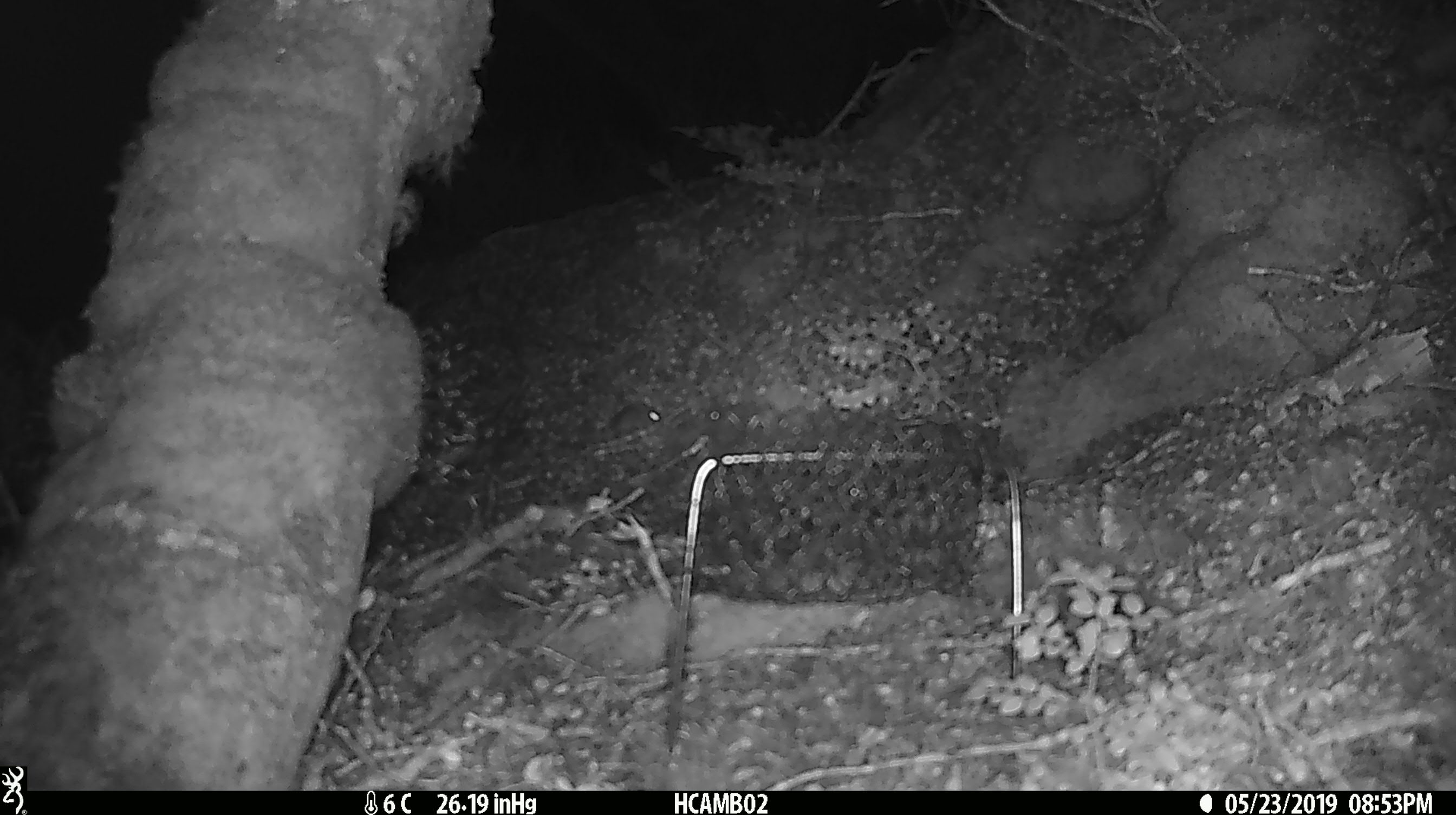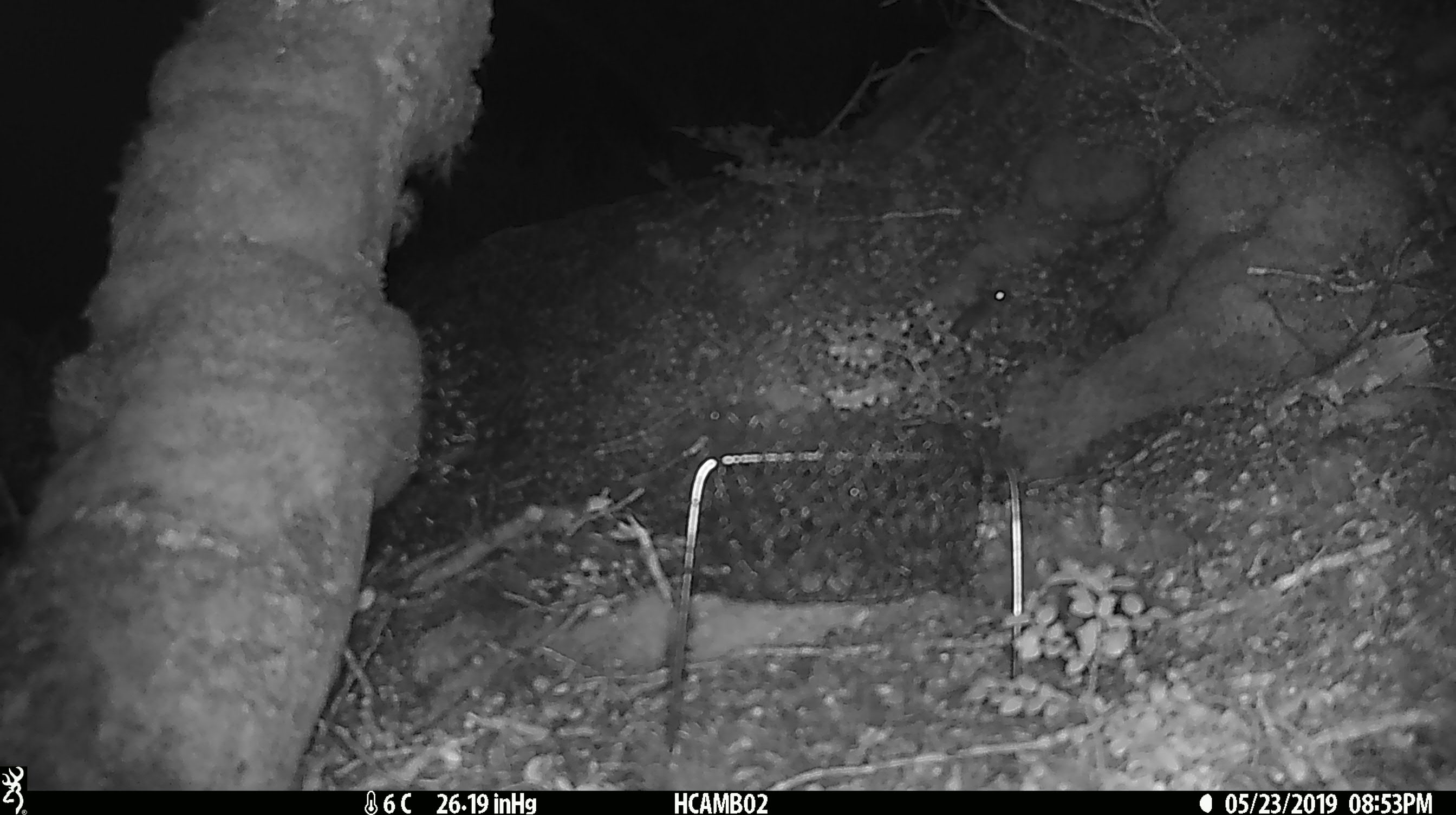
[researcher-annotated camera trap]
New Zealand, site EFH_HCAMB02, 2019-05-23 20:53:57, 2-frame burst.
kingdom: Animalia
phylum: Chordata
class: Mammalia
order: Rodentia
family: Muridae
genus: Mus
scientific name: Mus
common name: mouse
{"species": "mouse (Mus)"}